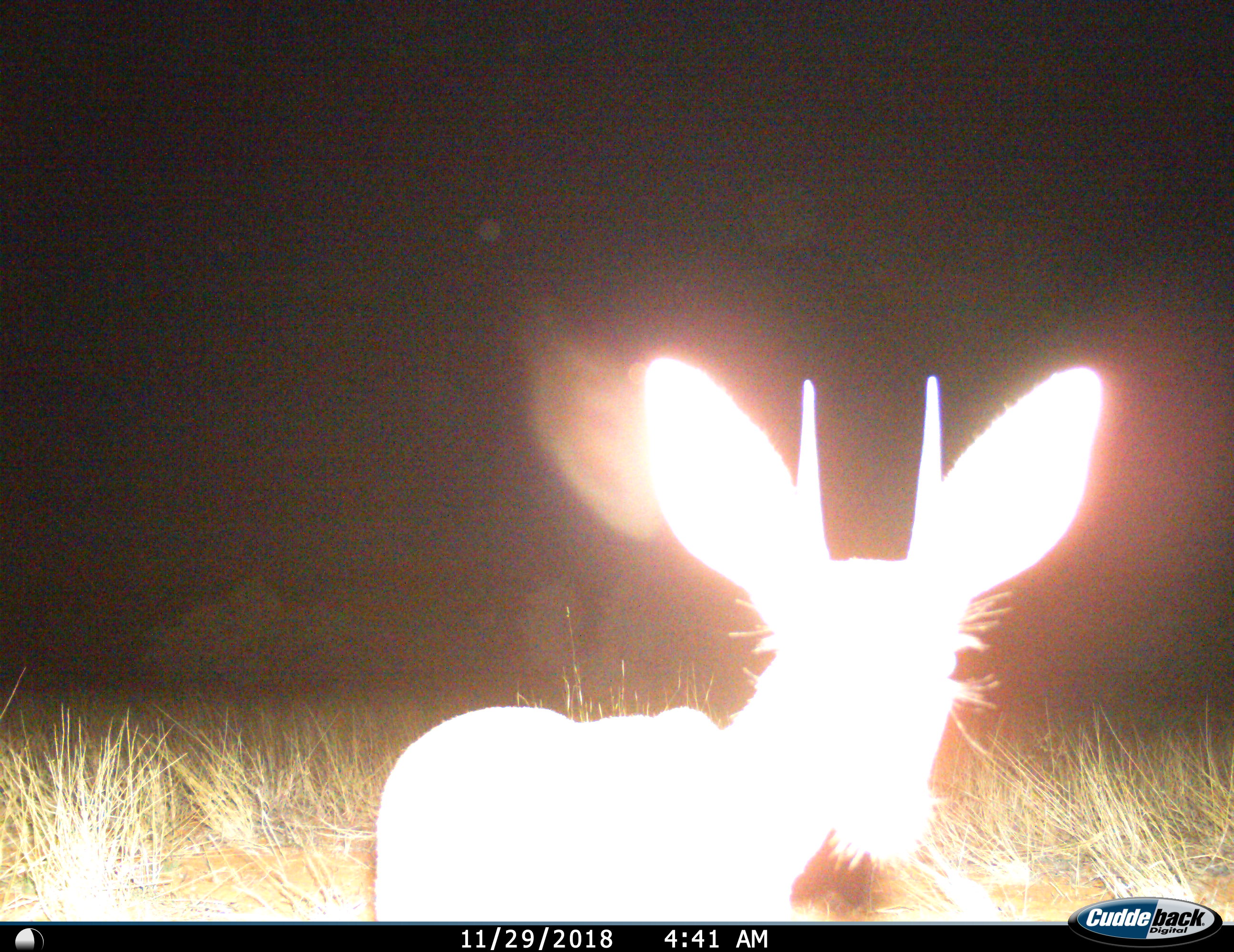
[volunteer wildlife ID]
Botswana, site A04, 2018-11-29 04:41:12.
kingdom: Animalia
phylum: Chordata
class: Mammalia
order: Artiodactyla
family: Bovidae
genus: Raphicerus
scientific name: Raphicerus campestris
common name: steenbok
Steenbok (Raphicerus campestris), count 1. Behavior (volunteer vote fractions): standing 100%, resting 0%, moving 0%, interacting 0%. Young present (vote fraction): 0%. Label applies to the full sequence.